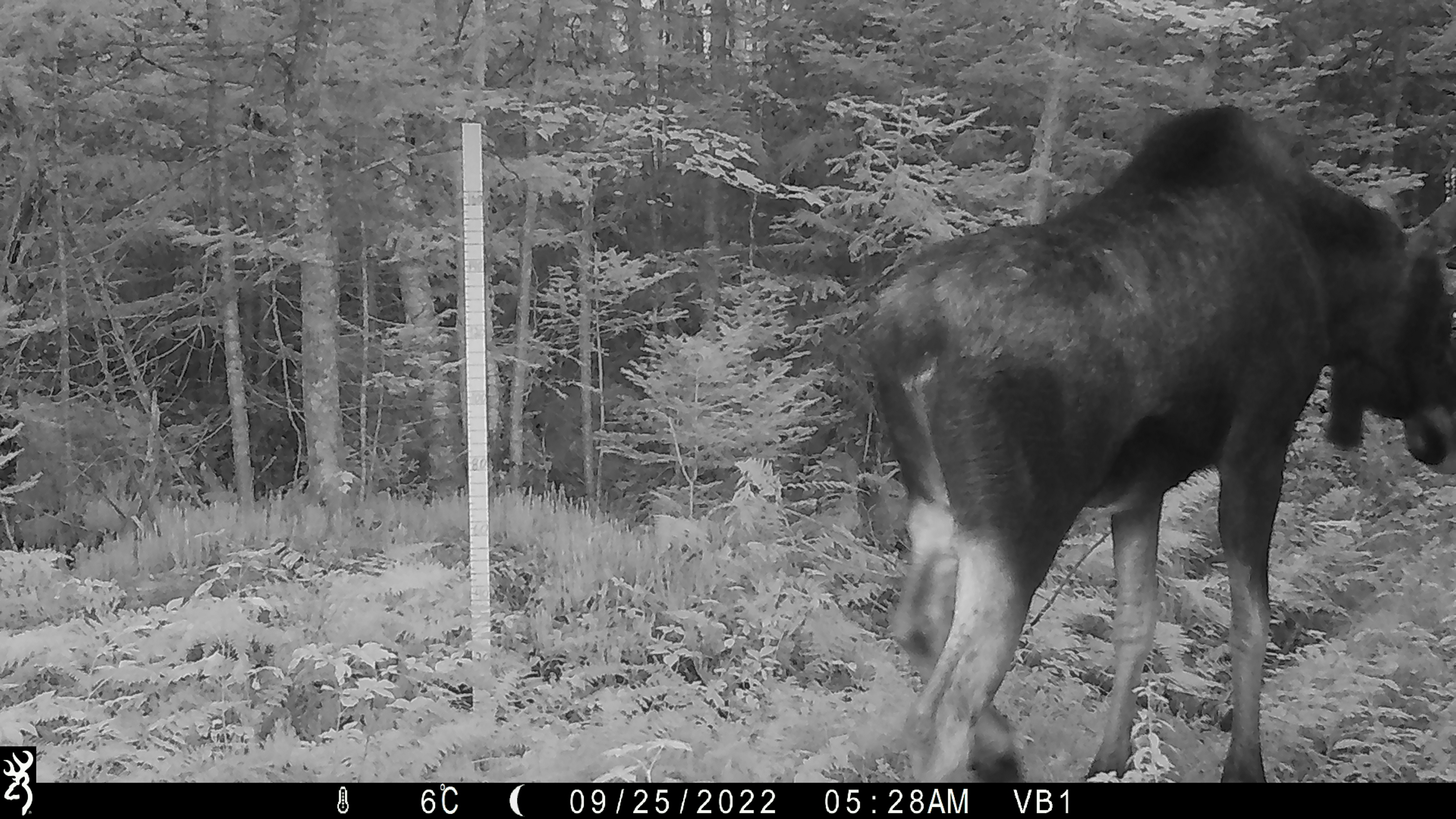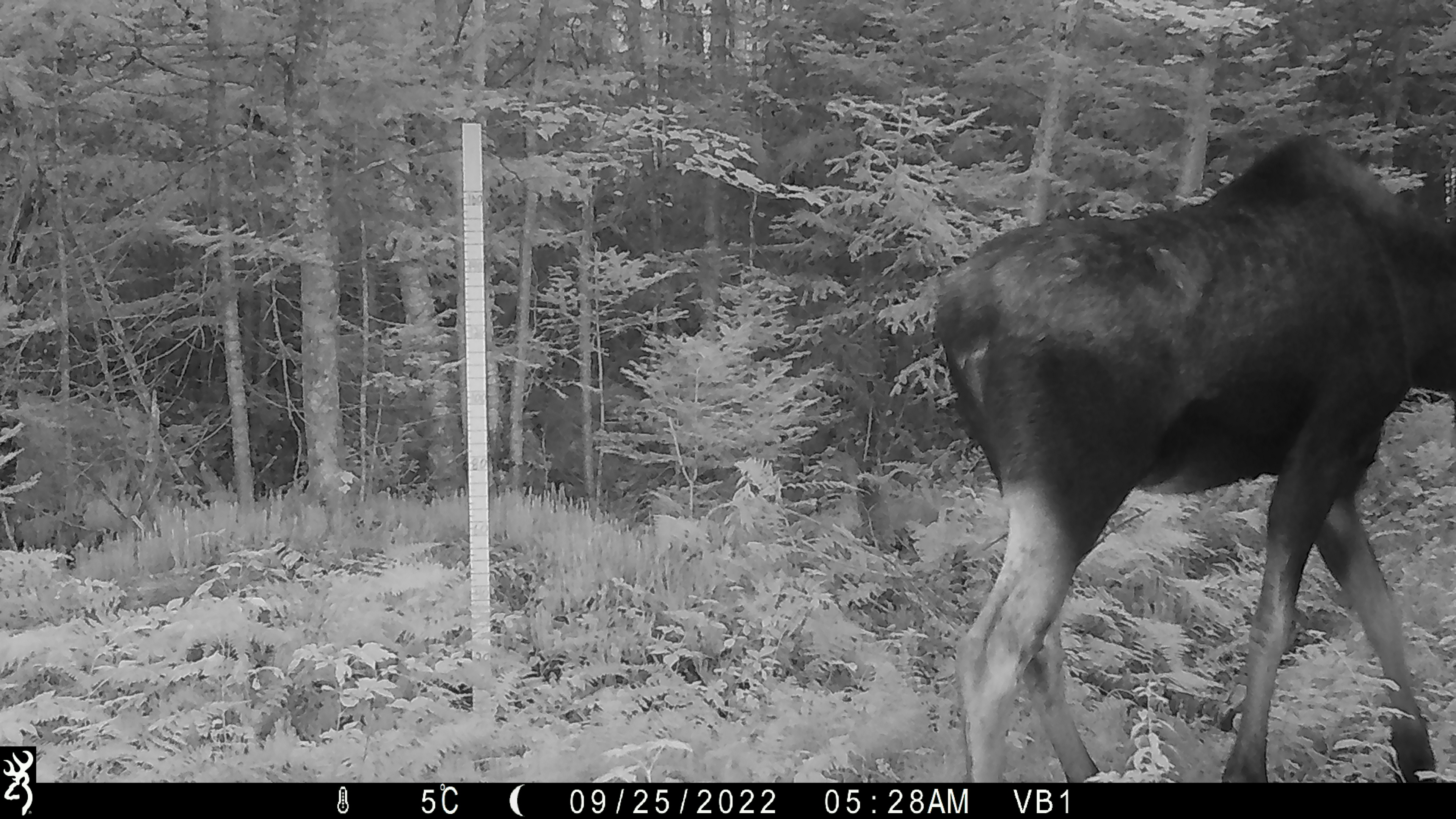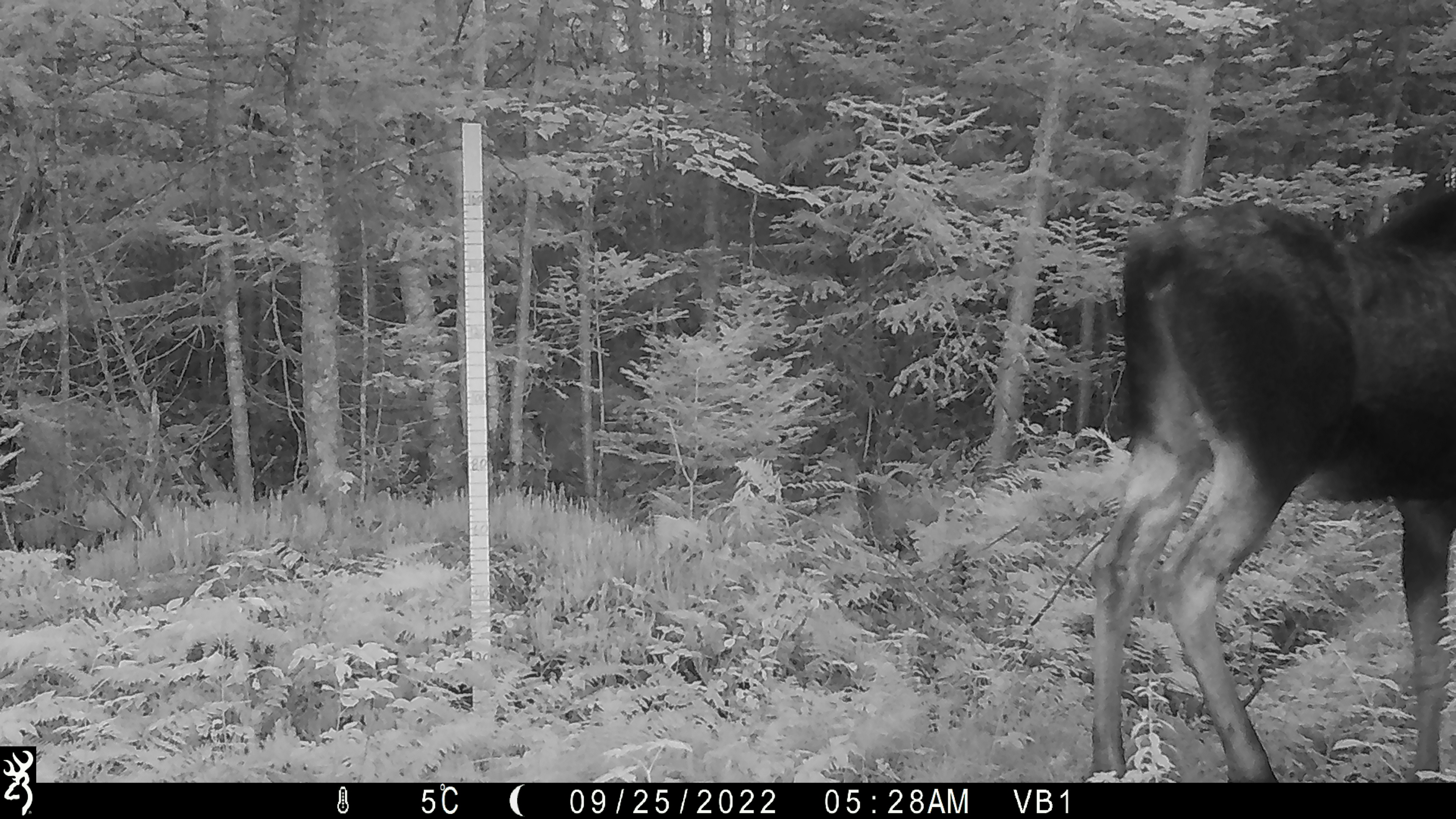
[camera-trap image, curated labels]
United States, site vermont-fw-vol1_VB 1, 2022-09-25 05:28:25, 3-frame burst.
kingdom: Animalia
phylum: Chordata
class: Mammalia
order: Artiodactyla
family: Cervidae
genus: Alces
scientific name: Alces alces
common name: moose